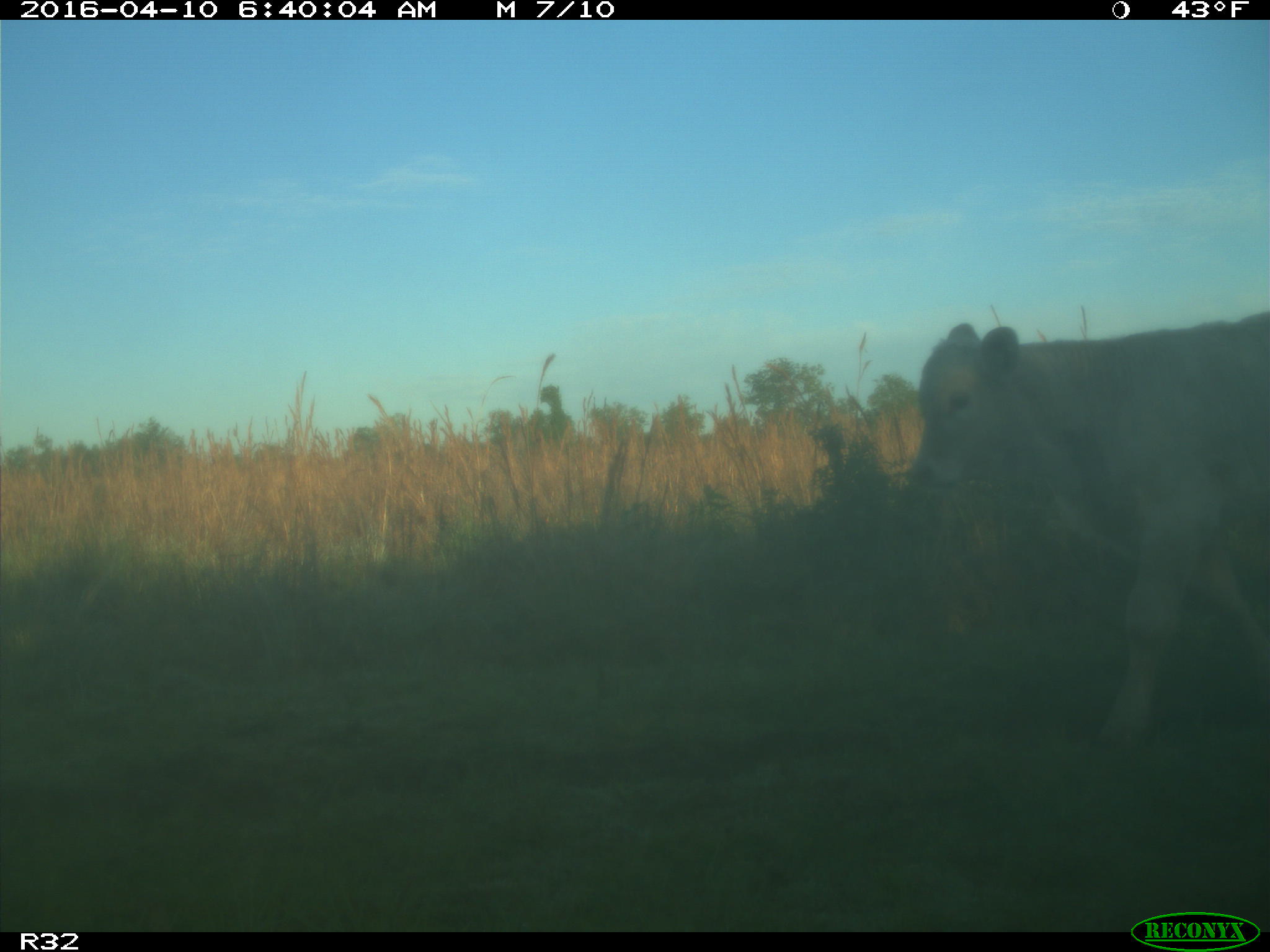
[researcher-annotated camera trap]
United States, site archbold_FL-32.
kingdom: Animalia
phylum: Chordata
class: Mammalia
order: Artiodactyla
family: Bovidae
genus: Bos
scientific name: Bos taurus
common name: domestic cow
Bos taurus (domestic cow).